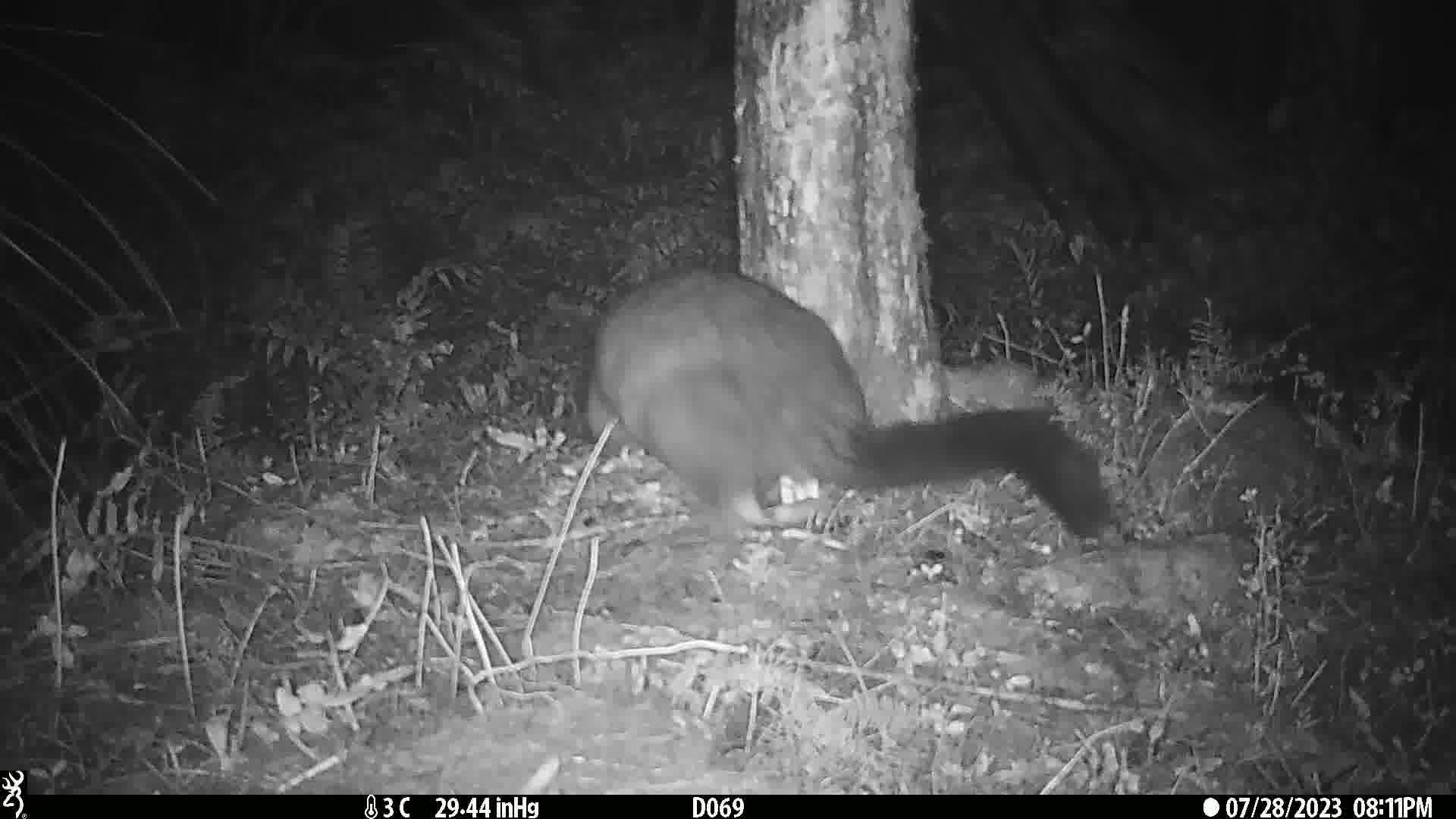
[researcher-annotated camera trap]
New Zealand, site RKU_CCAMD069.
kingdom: Animalia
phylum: Chordata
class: Mammalia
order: Diprotodontia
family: Phalangeridae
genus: Trichosurus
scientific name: Trichosurus vulpecula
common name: common brushtail possum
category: possum